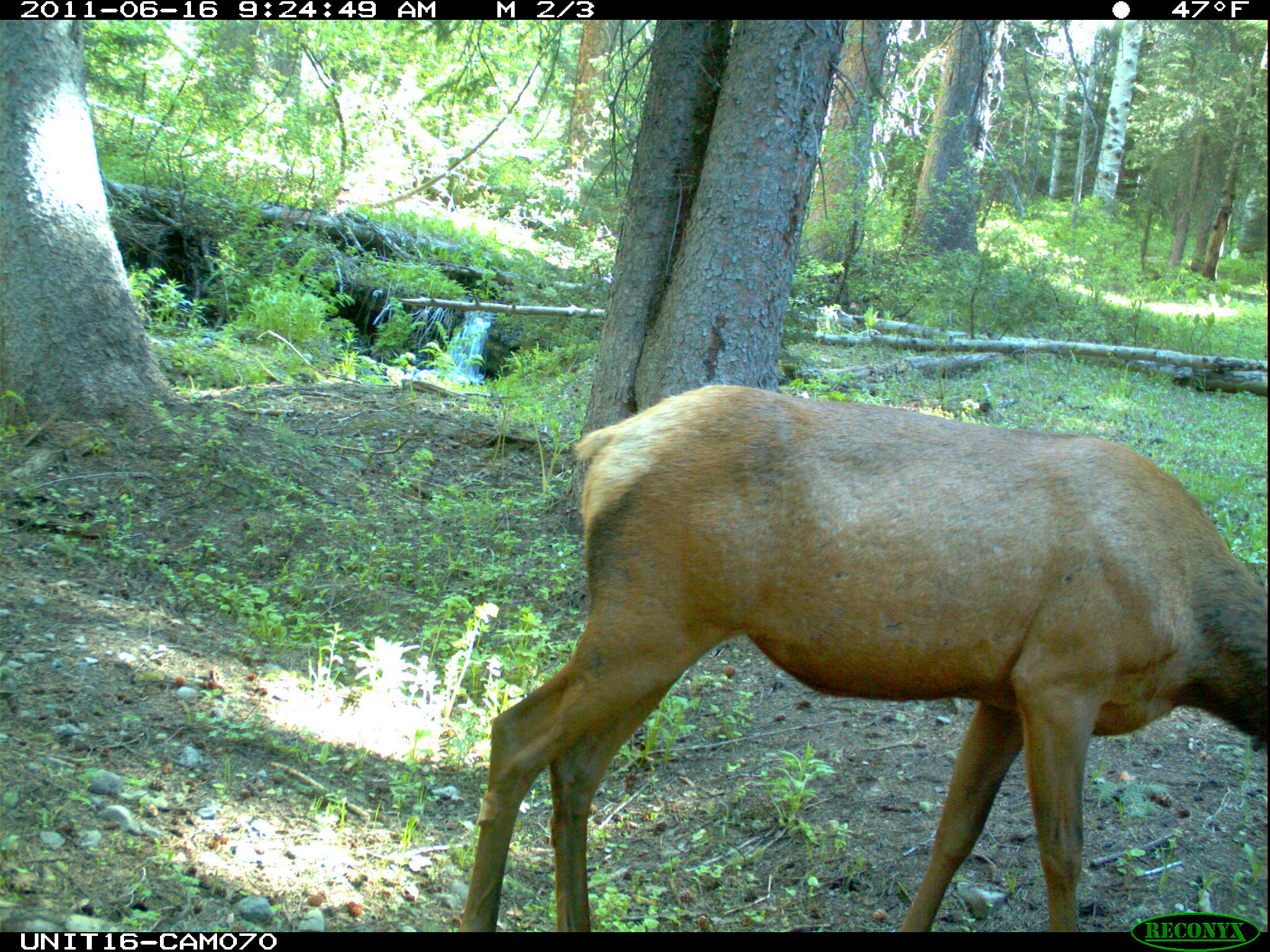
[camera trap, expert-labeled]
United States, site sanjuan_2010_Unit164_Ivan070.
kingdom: Animalia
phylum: Chordata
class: Mammalia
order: Artiodactyla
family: Cervidae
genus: Cervus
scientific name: Cervus elaphus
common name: red deer